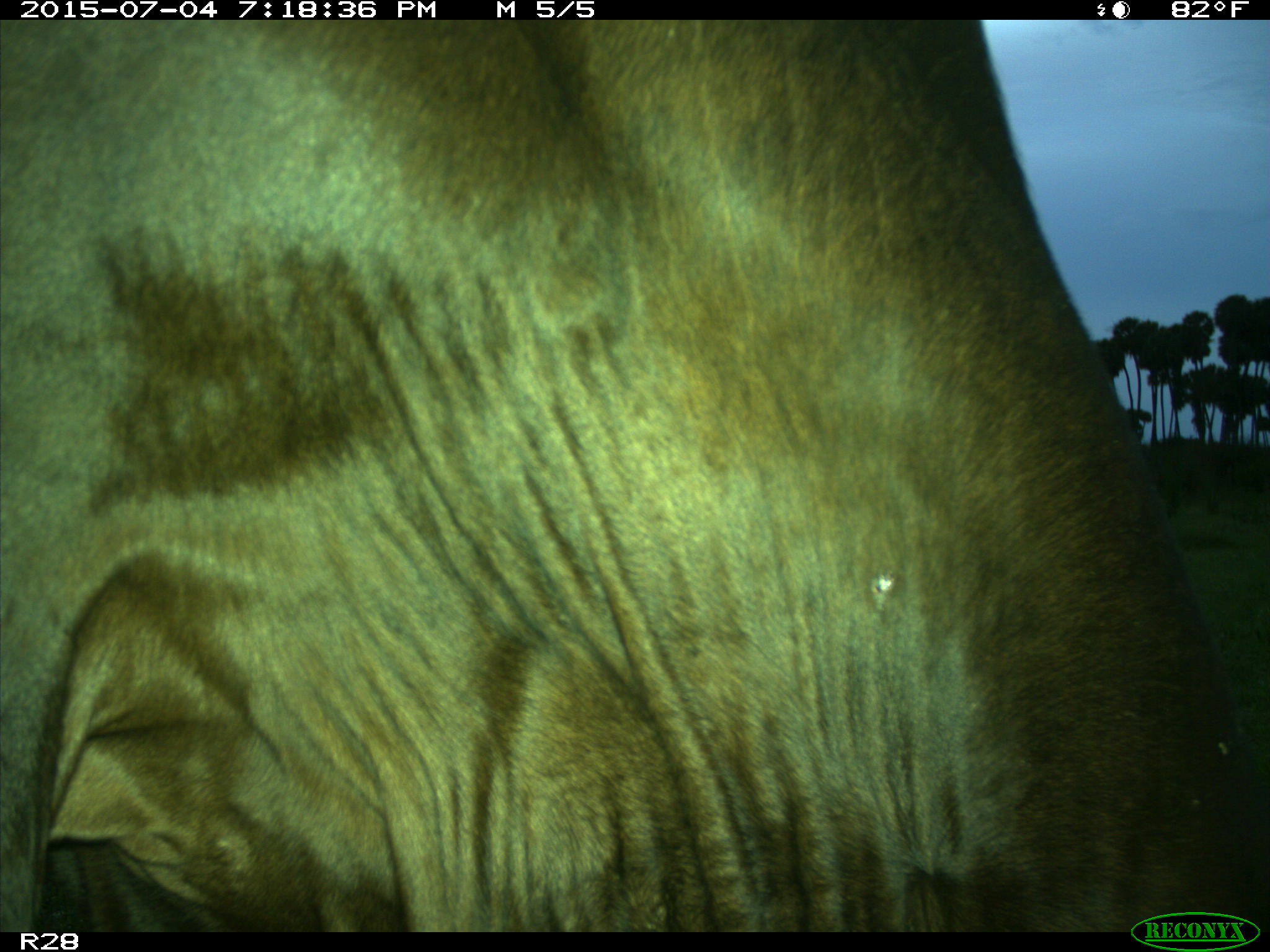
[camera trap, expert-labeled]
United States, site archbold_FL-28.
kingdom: Animalia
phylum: Chordata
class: Mammalia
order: Artiodactyla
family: Bovidae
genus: Bos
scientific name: Bos taurus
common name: domestic cow